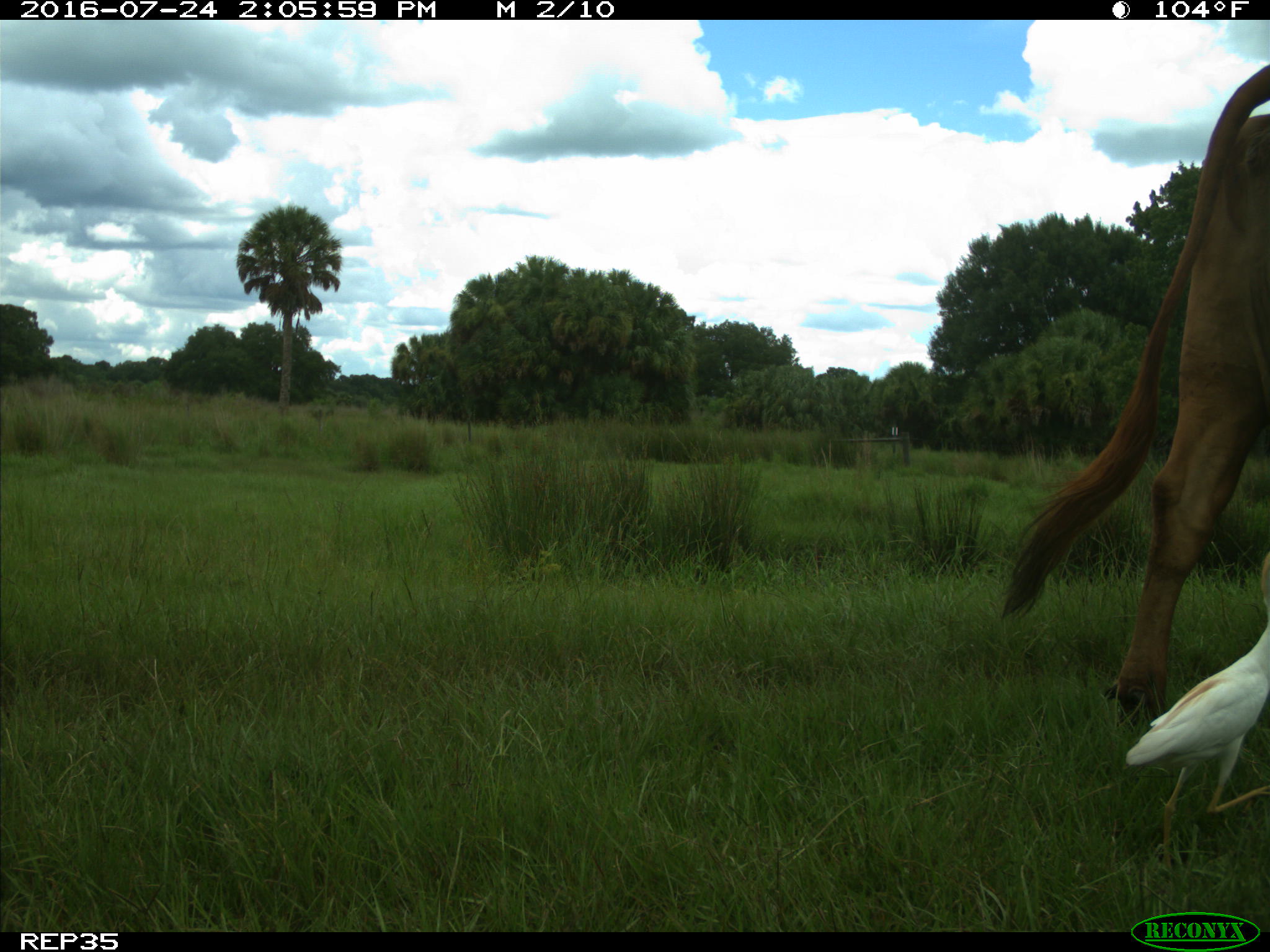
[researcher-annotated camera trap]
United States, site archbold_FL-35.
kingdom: Animalia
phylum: Chordata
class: Mammalia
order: Artiodactyla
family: Bovidae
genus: Bos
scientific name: Bos taurus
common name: domestic cow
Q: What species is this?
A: Bos taurus (domestic cow).